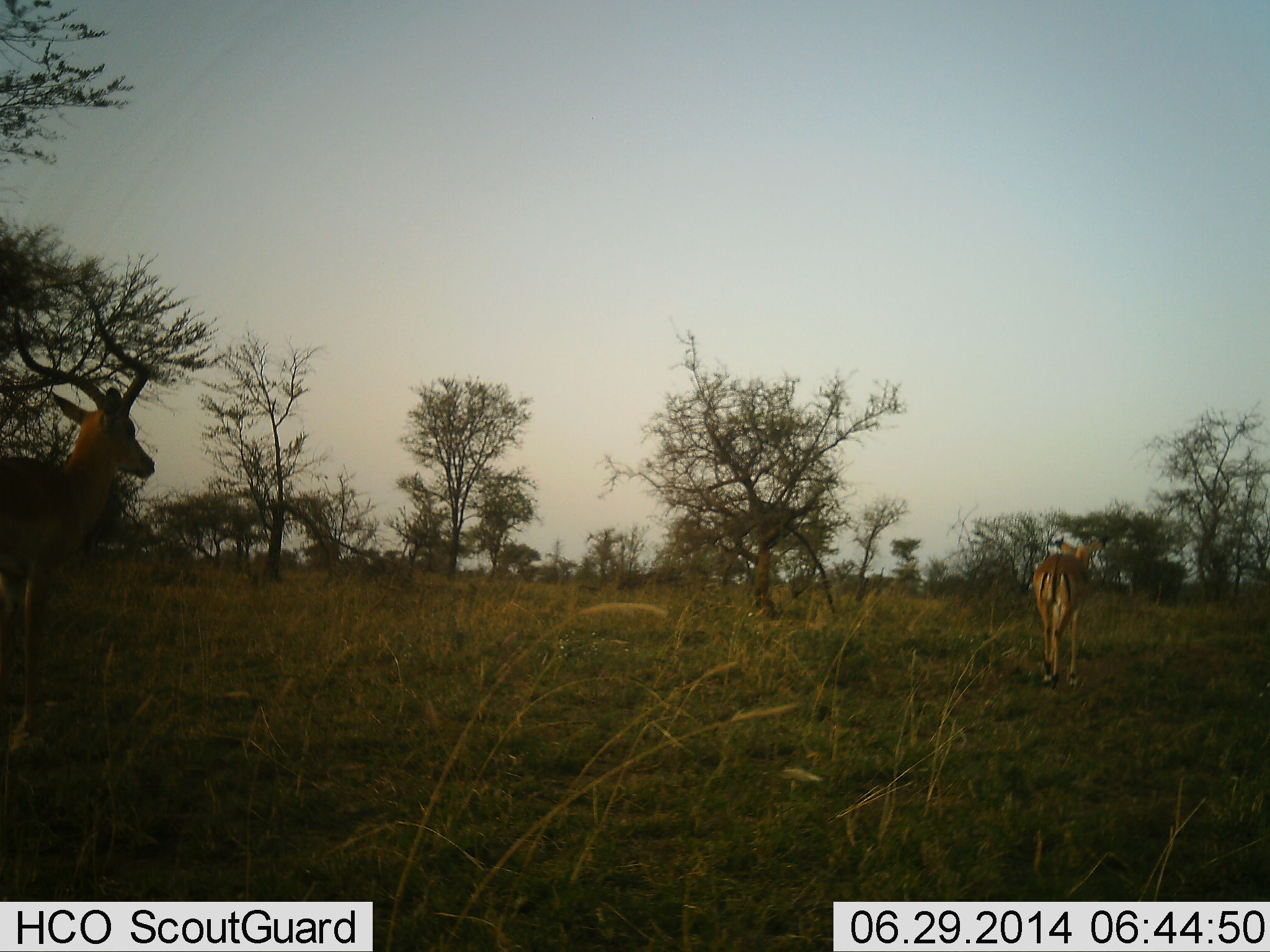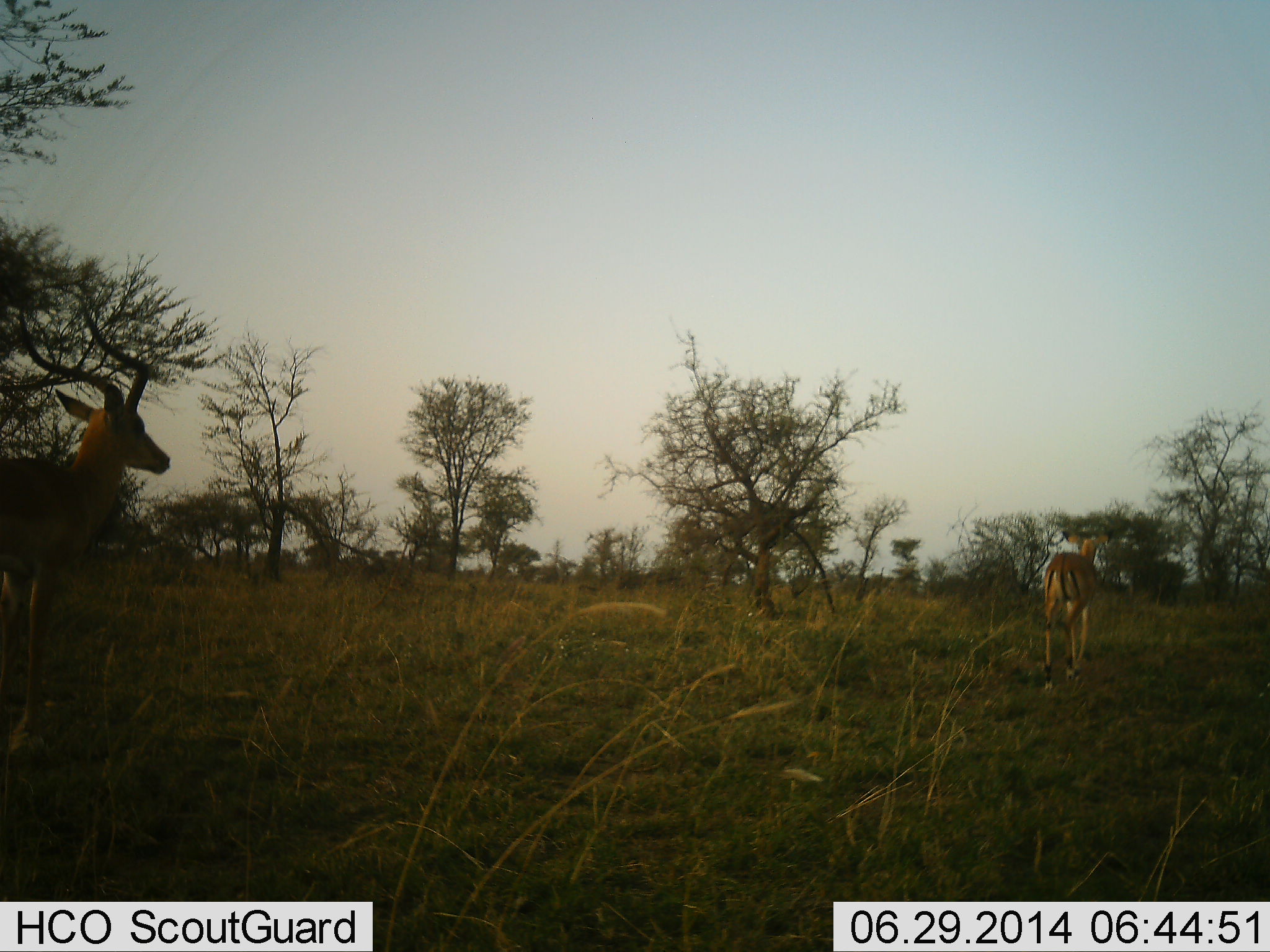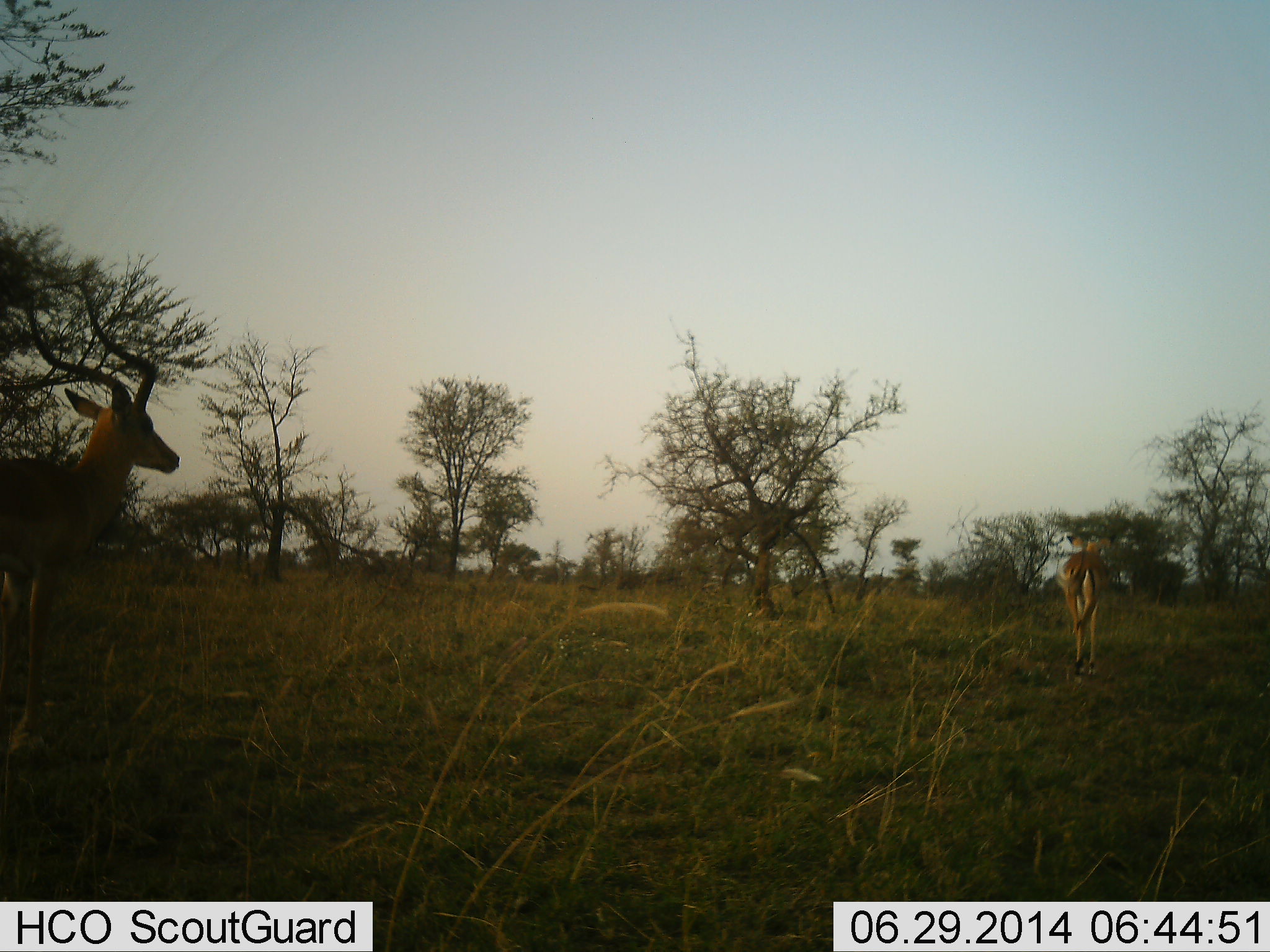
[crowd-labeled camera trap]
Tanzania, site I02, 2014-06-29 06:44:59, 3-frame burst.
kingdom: Animalia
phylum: Chordata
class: Mammalia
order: Artiodactyla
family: Bovidae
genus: Aepyceros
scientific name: Aepyceros melampus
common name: impala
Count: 2.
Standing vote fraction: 90%.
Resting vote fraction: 0%.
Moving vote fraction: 80%.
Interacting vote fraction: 0%.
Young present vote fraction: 0%.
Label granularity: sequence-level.